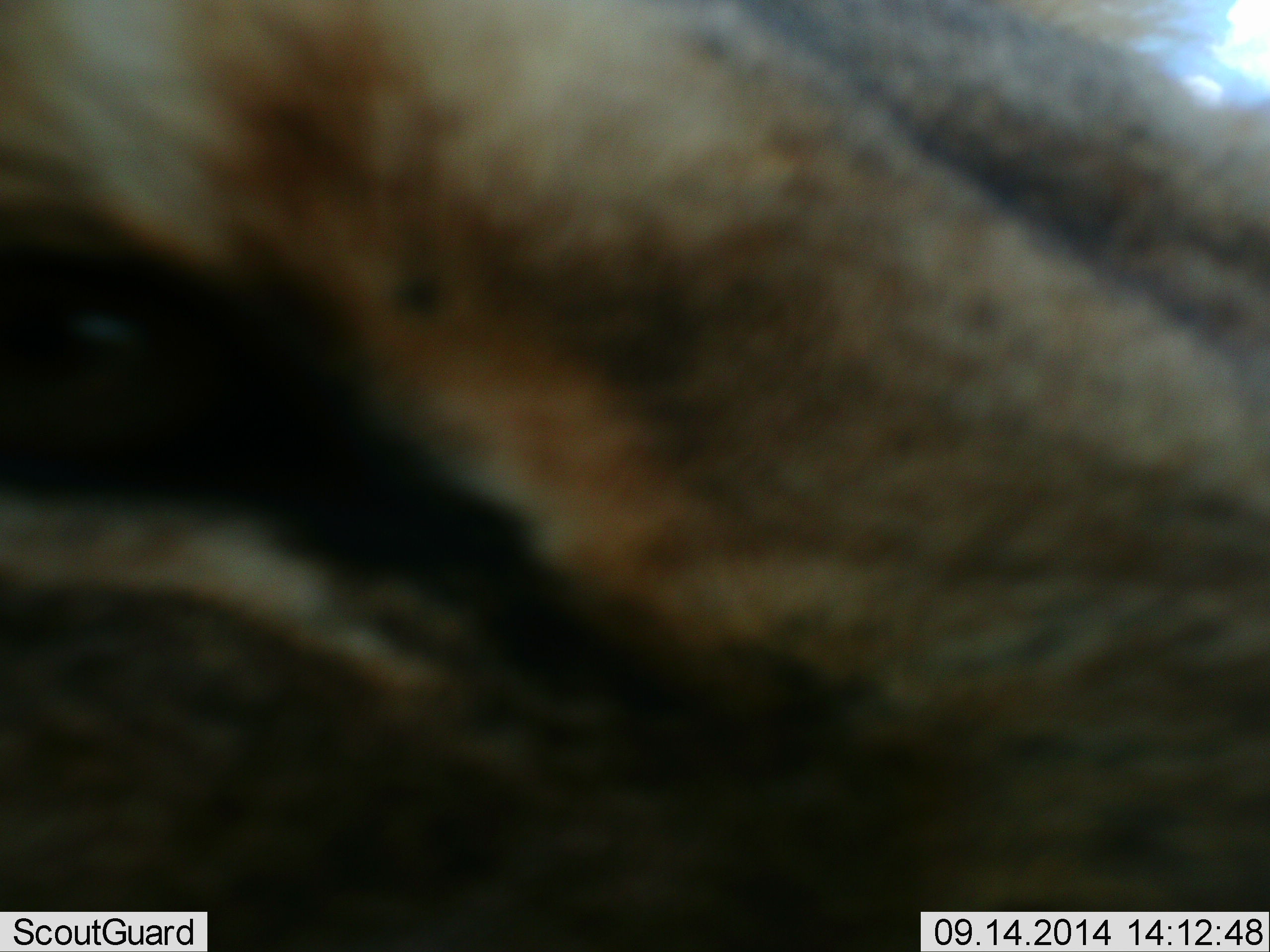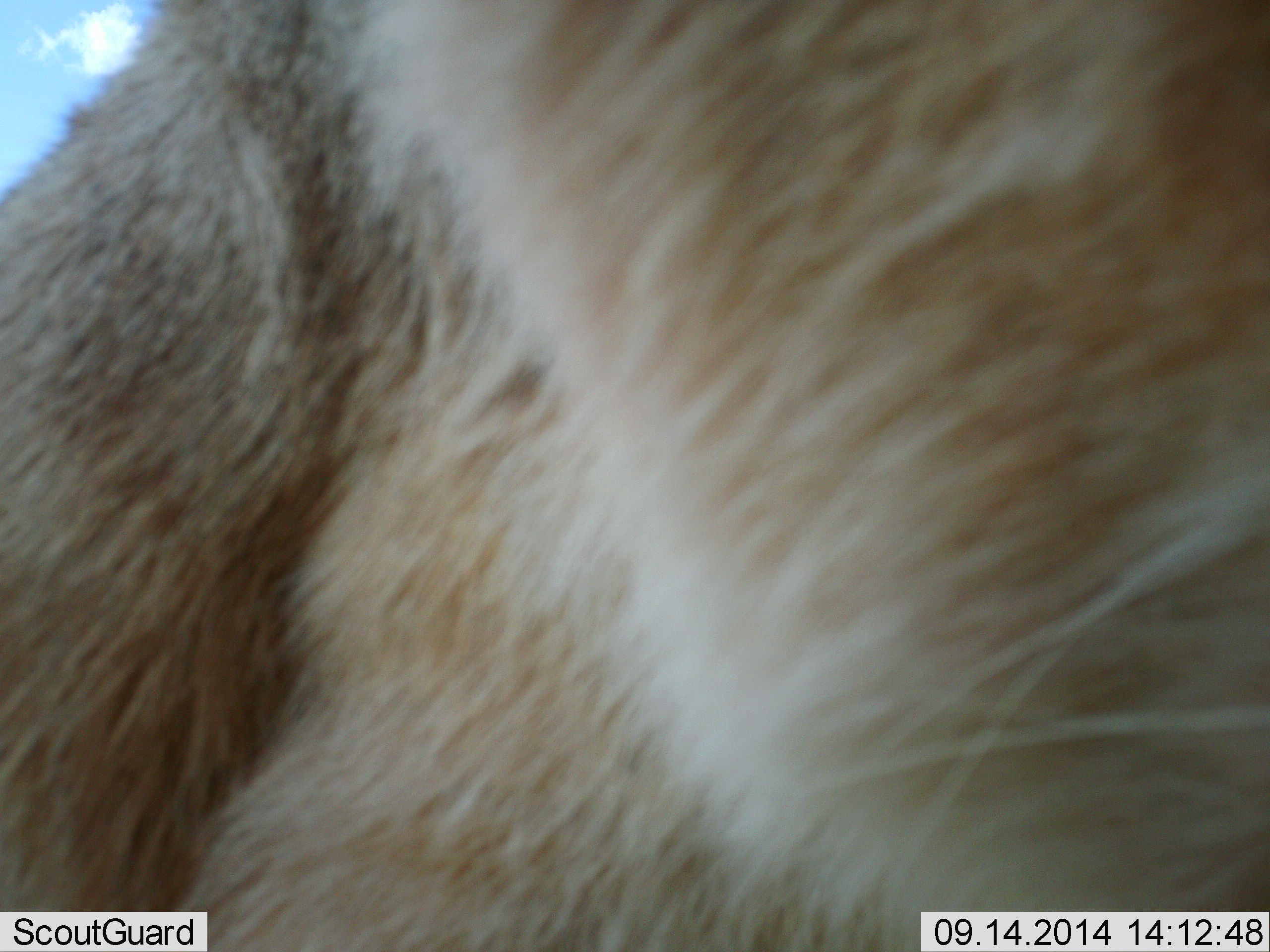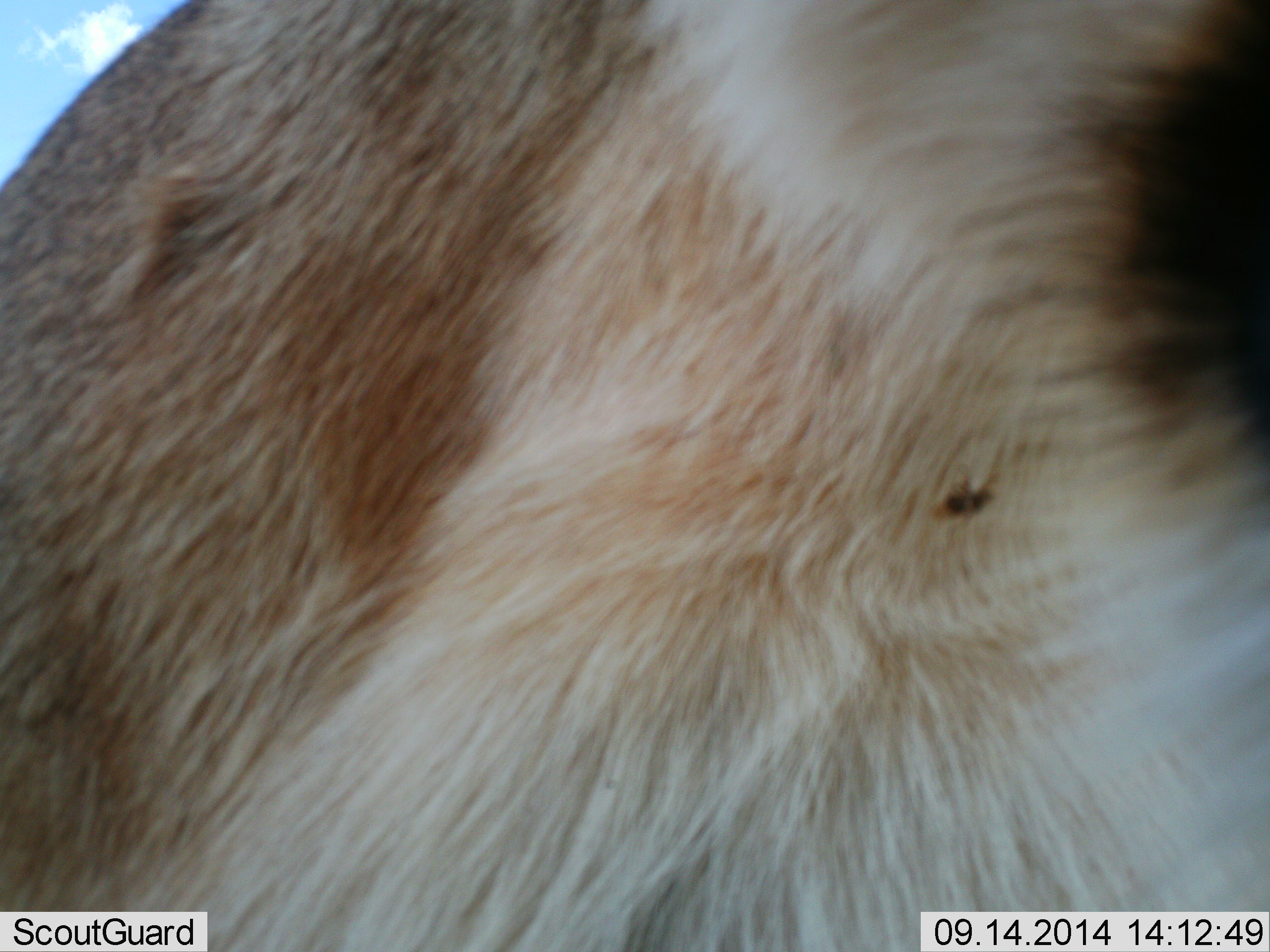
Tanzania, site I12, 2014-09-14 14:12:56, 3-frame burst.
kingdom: Animalia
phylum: Chordata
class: Mammalia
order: Carnivora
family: Felidae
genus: Panthera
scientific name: Panthera leo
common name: lion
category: lionfemale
Lionfemale (lion) (Panthera leo), count 1. Behavior (volunteer vote fractions): standing 12%, resting 12%, moving 25%, interacting 50%. Young present (vote fraction): 0%. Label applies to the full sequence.